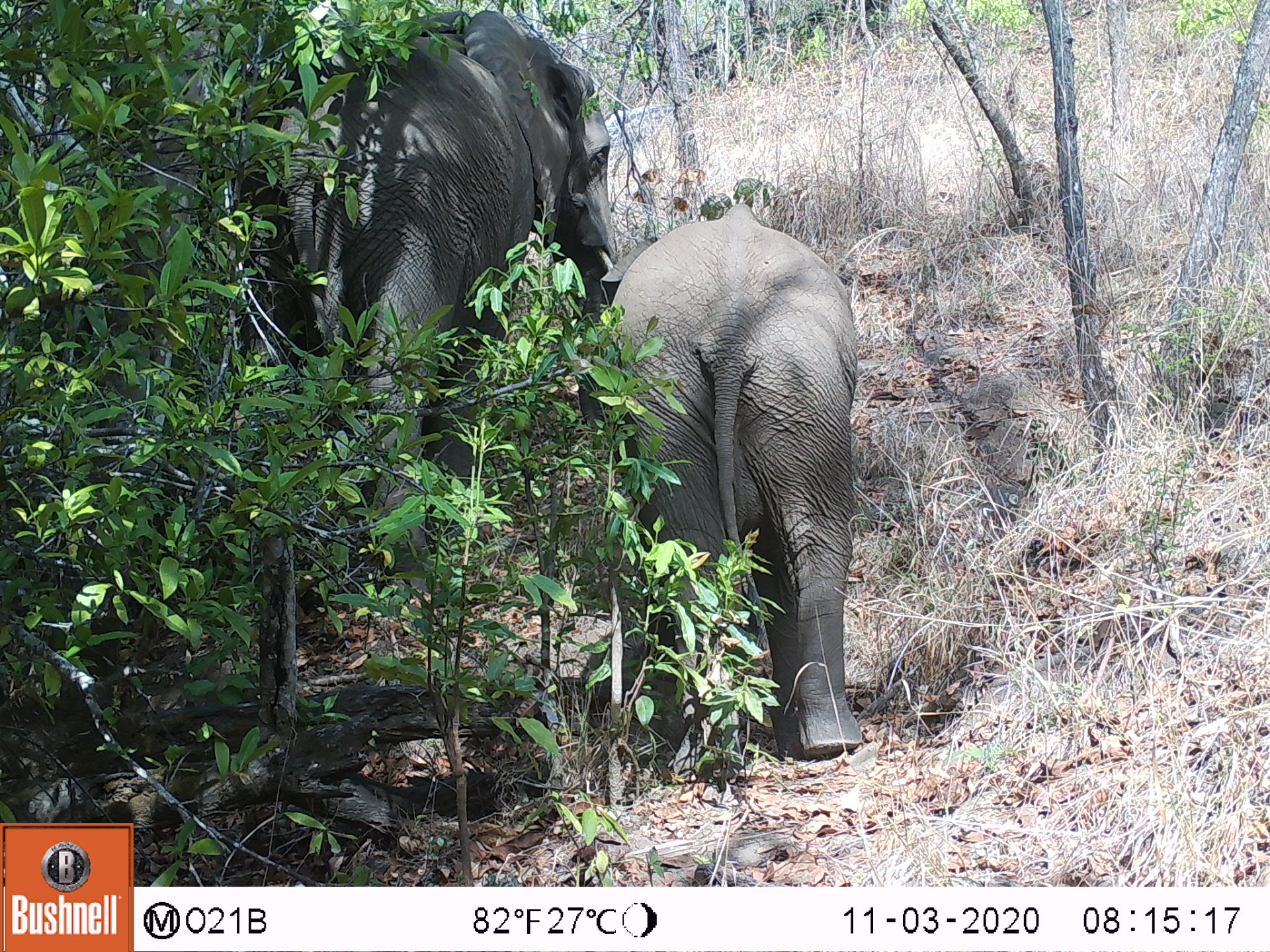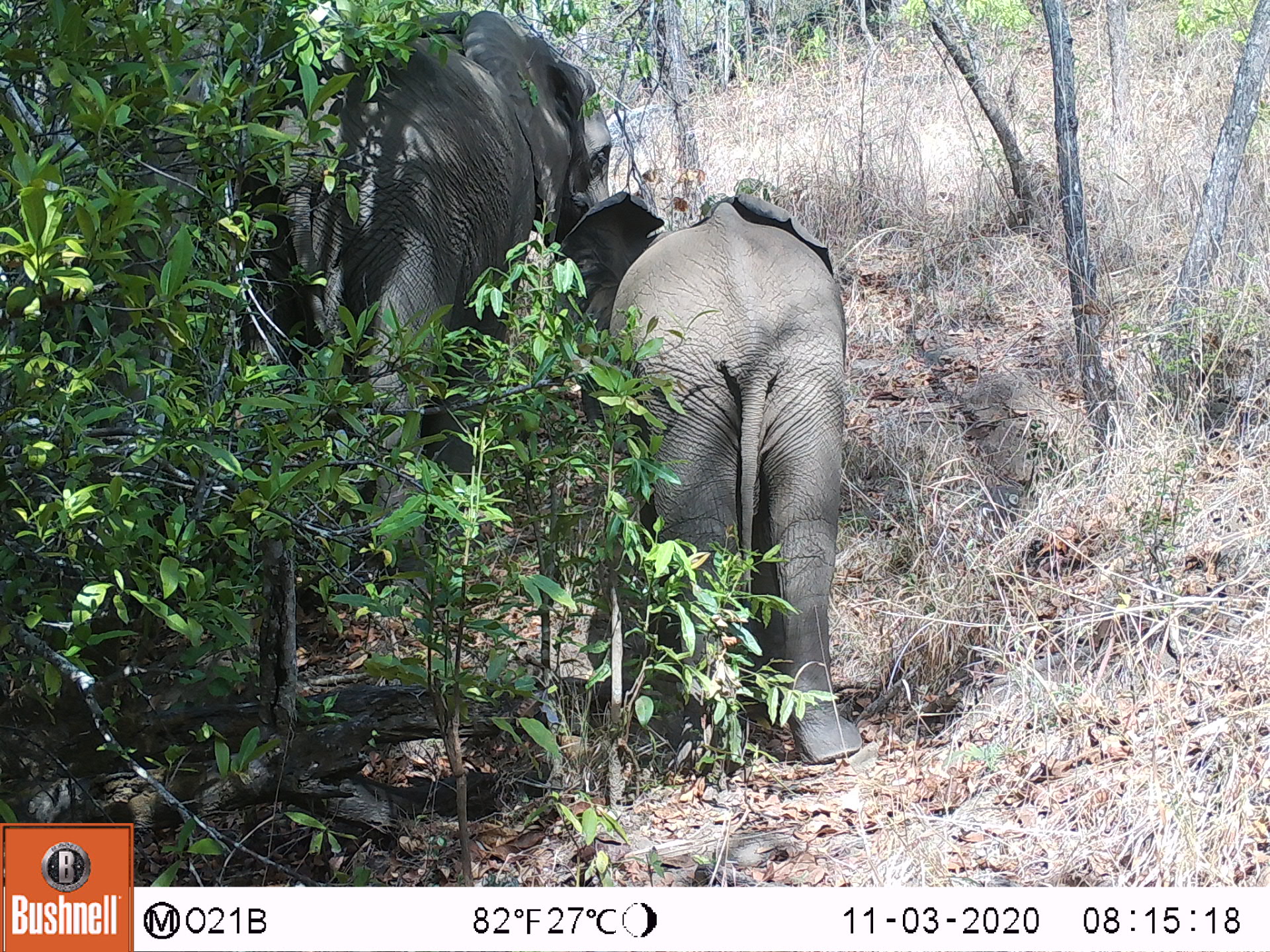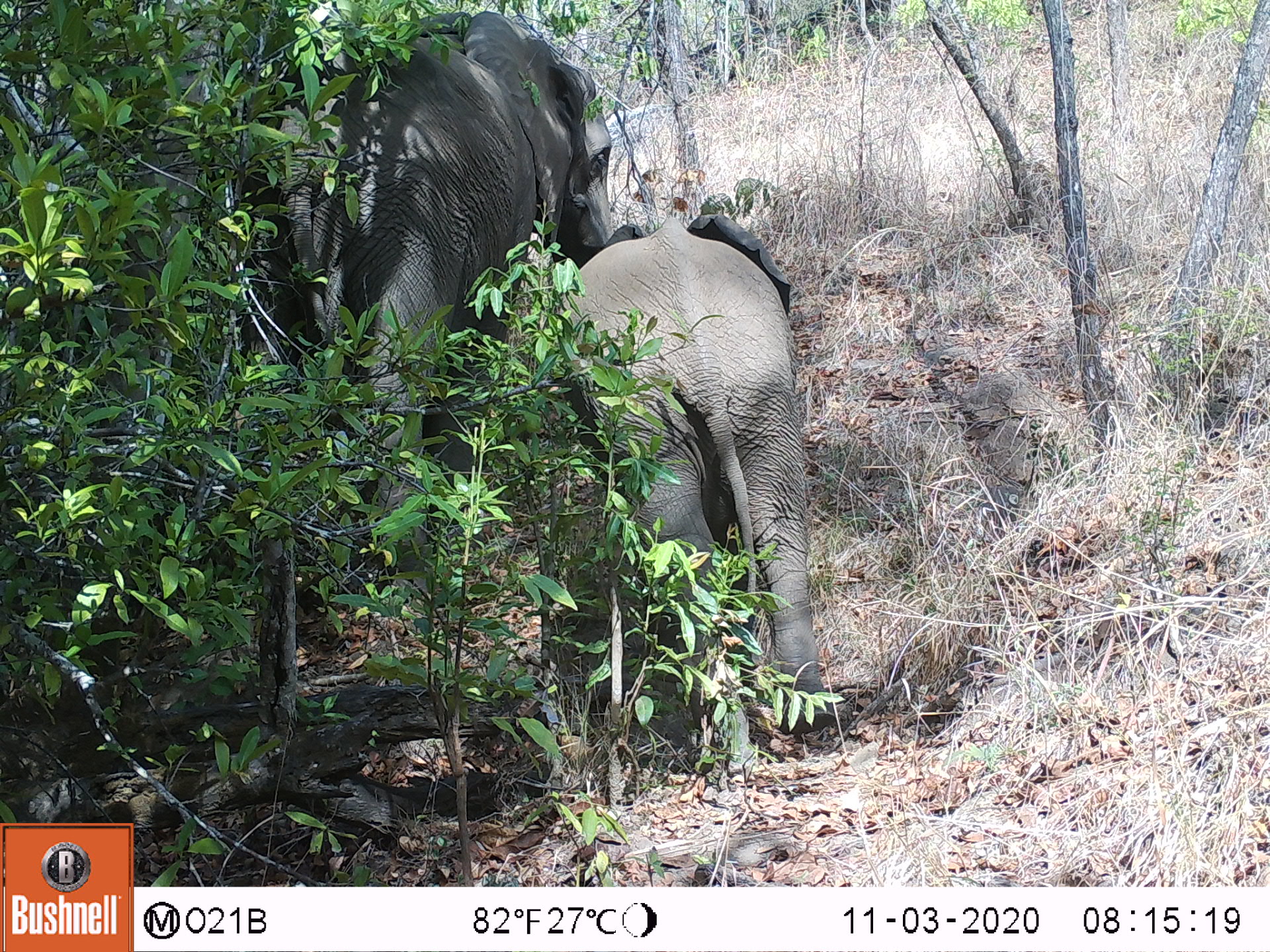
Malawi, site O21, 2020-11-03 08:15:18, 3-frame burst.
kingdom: Animalia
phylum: Chordata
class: Mammalia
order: Proboscidea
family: Elephantidae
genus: Loxodonta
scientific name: Loxodonta africana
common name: african savanna elephant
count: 2